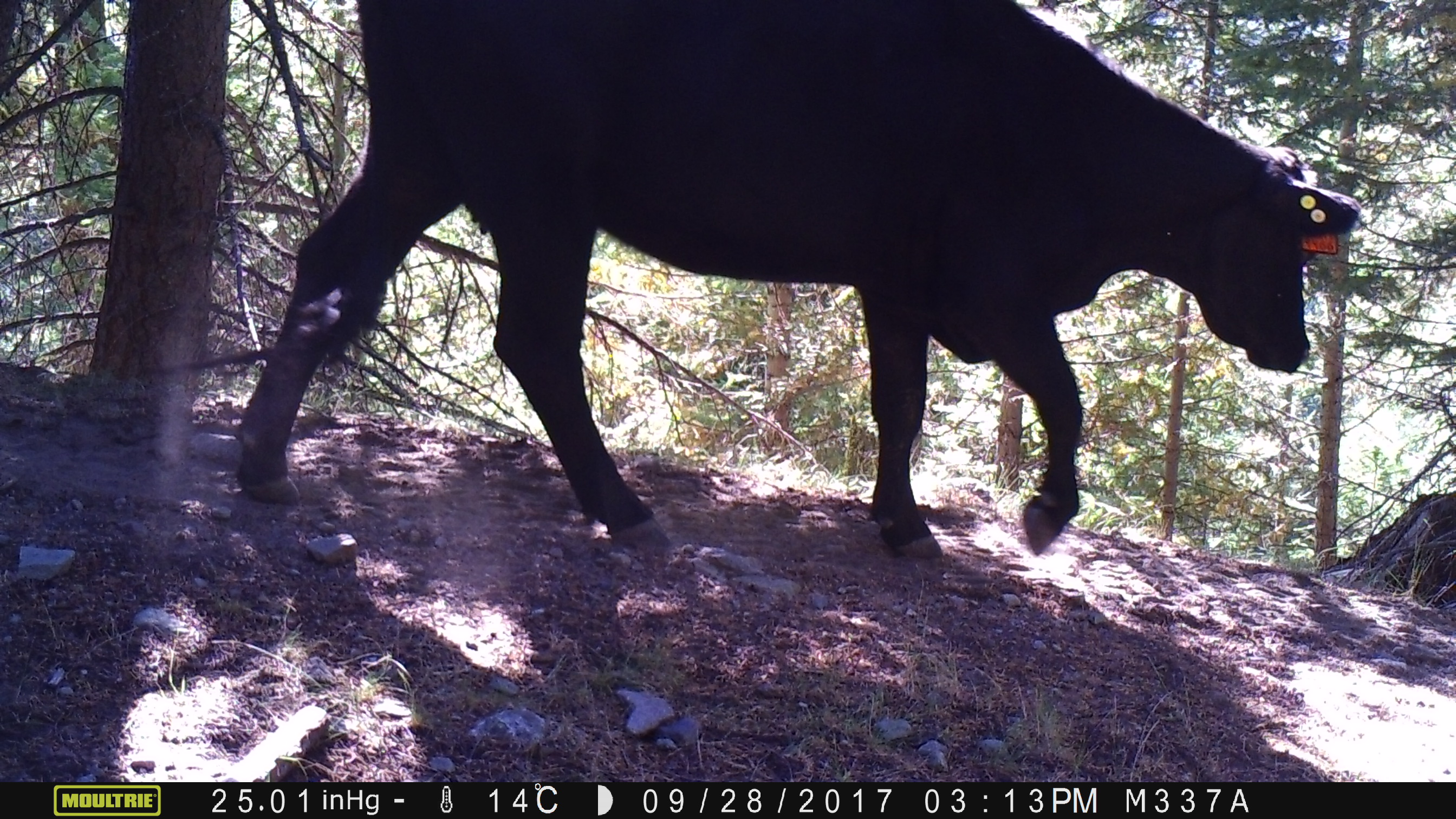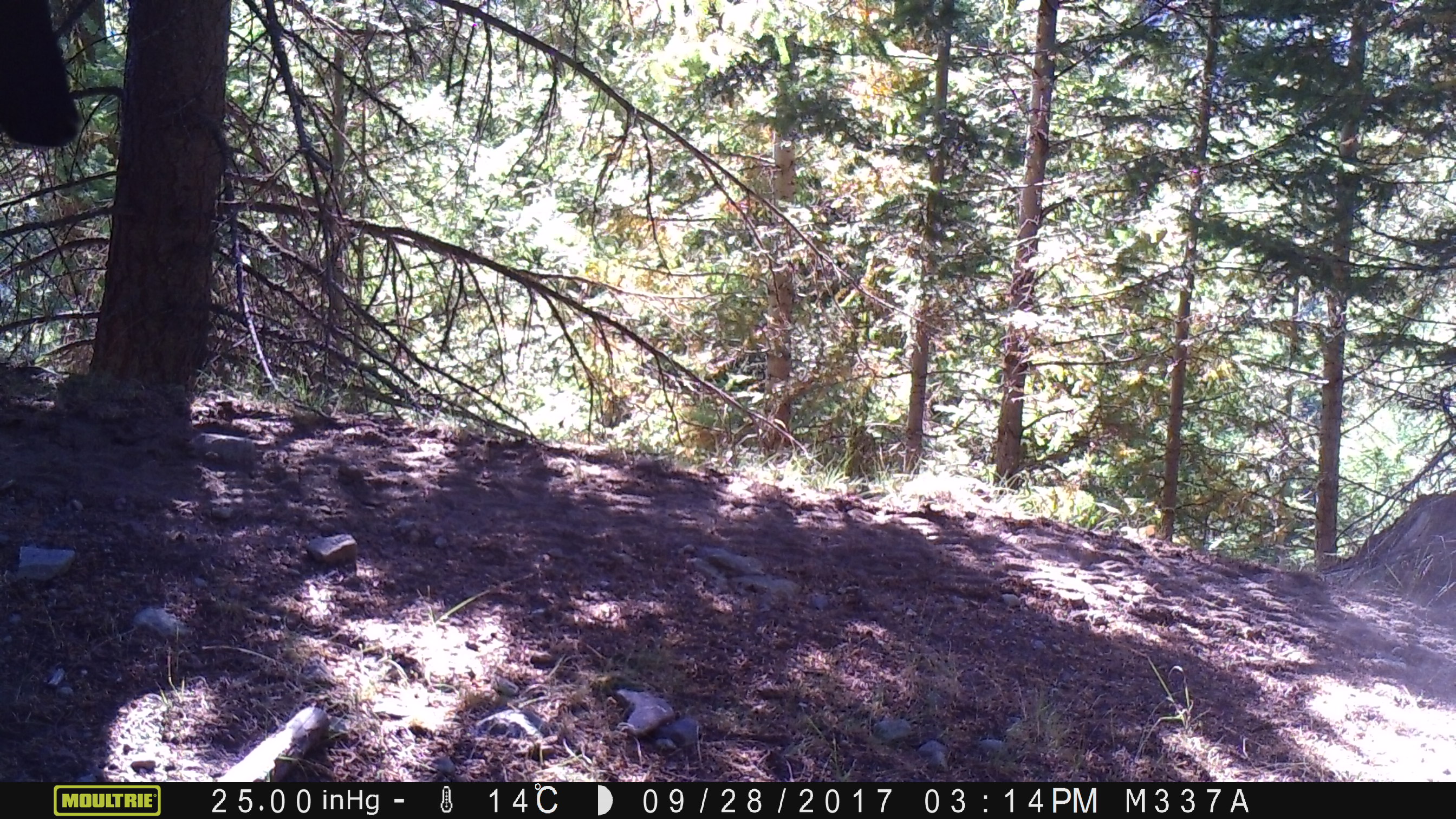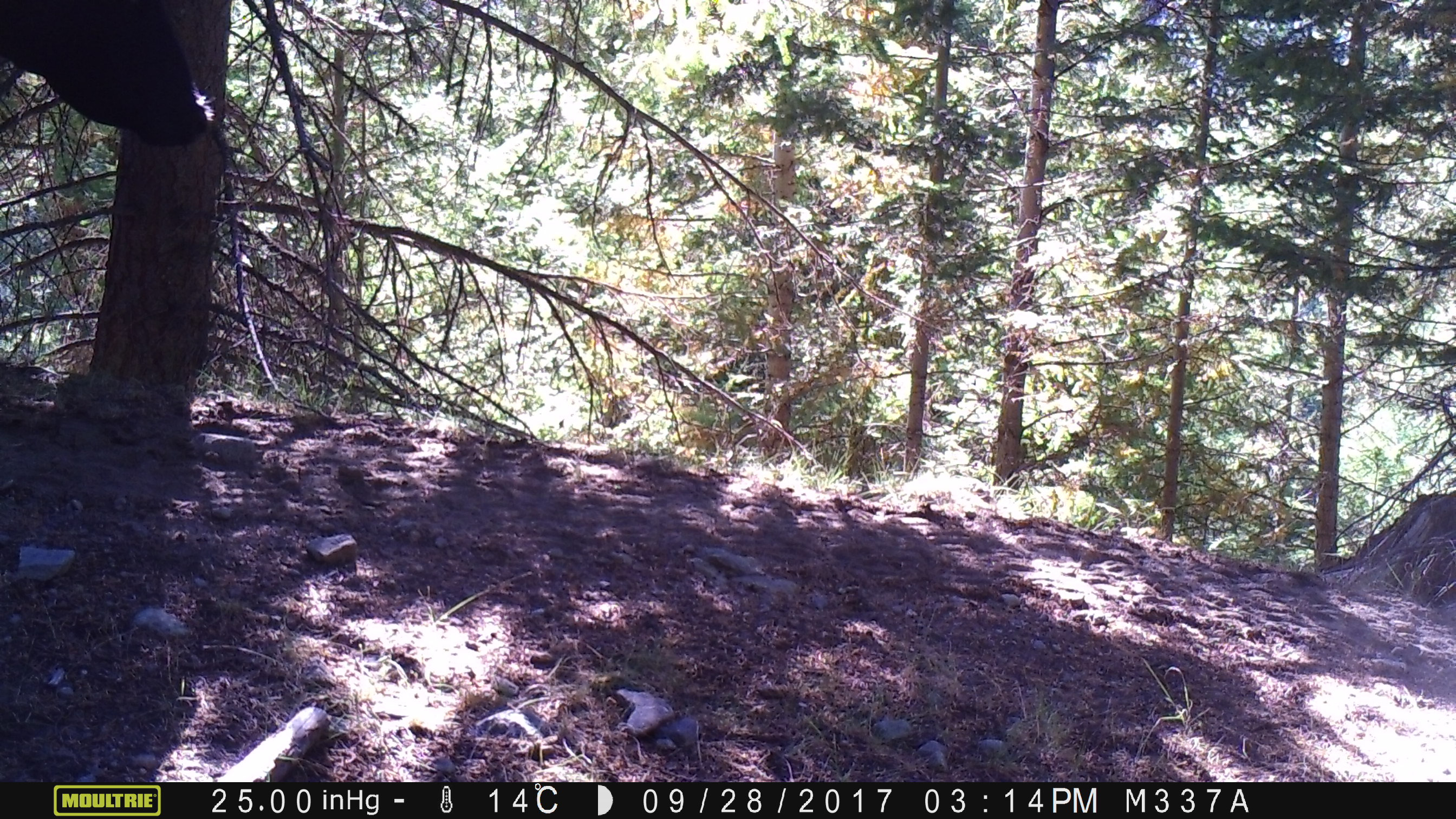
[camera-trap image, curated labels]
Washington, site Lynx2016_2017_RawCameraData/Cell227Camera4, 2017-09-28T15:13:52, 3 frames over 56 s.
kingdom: Animalia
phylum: Chordata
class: Mammalia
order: Artiodactyla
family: Bovidae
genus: Bos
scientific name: Bos taurus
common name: domestic cattle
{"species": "domestic cattle (Bos taurus)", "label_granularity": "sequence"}